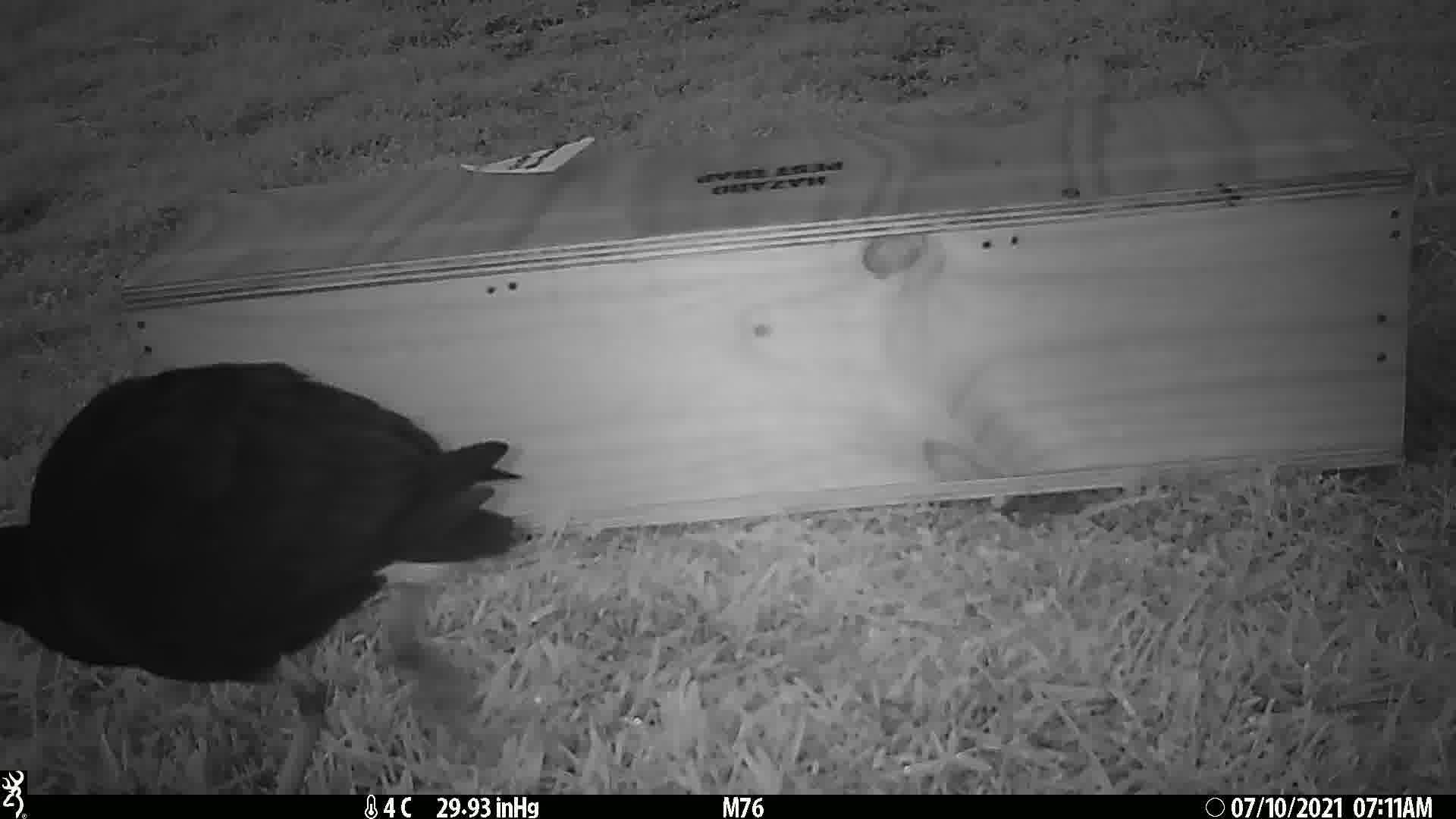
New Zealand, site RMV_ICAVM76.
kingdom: Animalia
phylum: Chordata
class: Aves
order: Gruiformes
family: Rallidae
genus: Porphyrio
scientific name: Porphyrio melanotus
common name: australasian swamphen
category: pukeko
Pukeko (australasian swamphen) (Porphyrio melanotus).